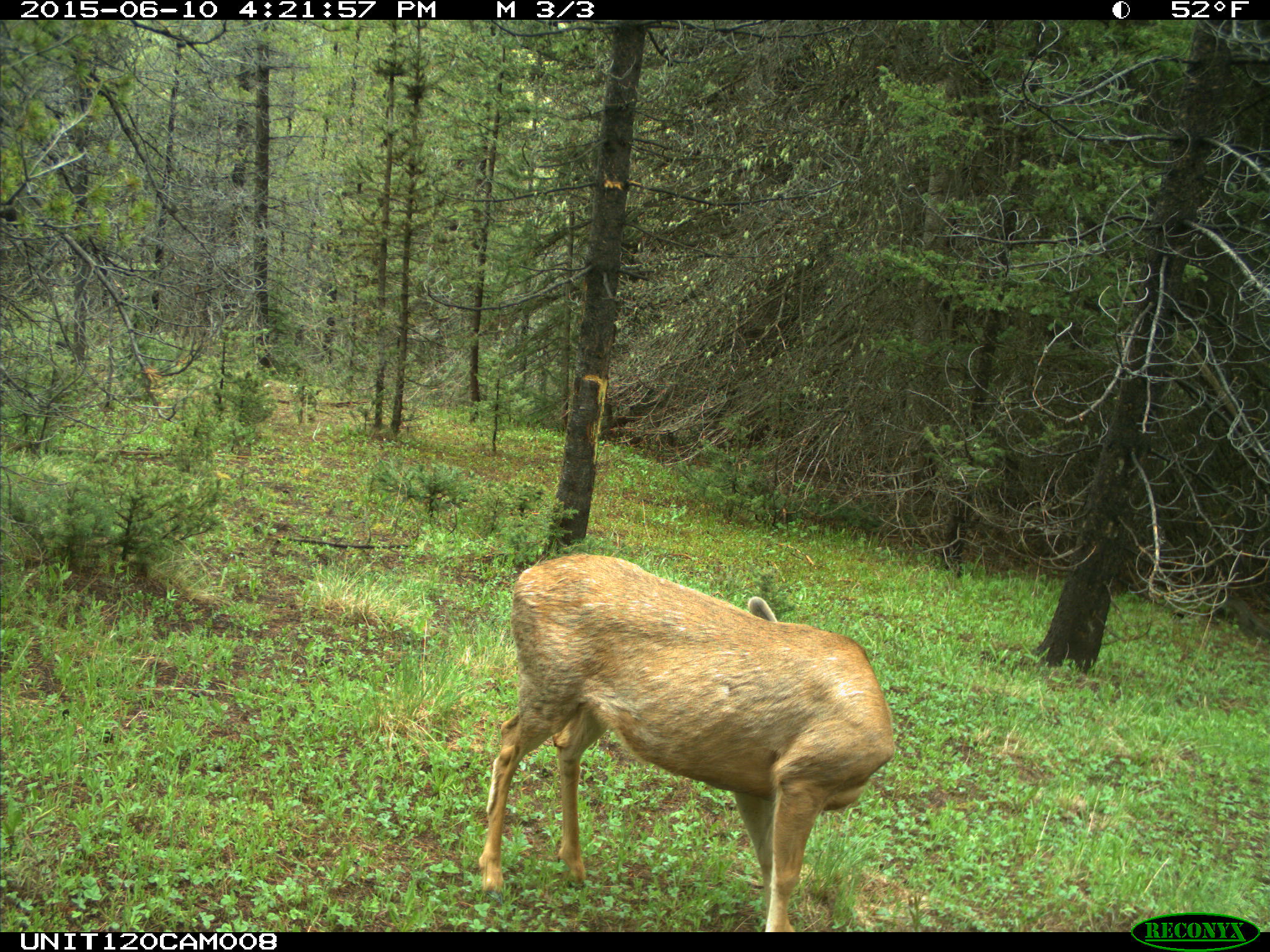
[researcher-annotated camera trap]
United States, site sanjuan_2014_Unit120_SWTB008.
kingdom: Animalia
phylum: Chordata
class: Mammalia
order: Artiodactyla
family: Cervidae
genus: Odocoileus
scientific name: Odocoileus hemionus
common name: mule deer